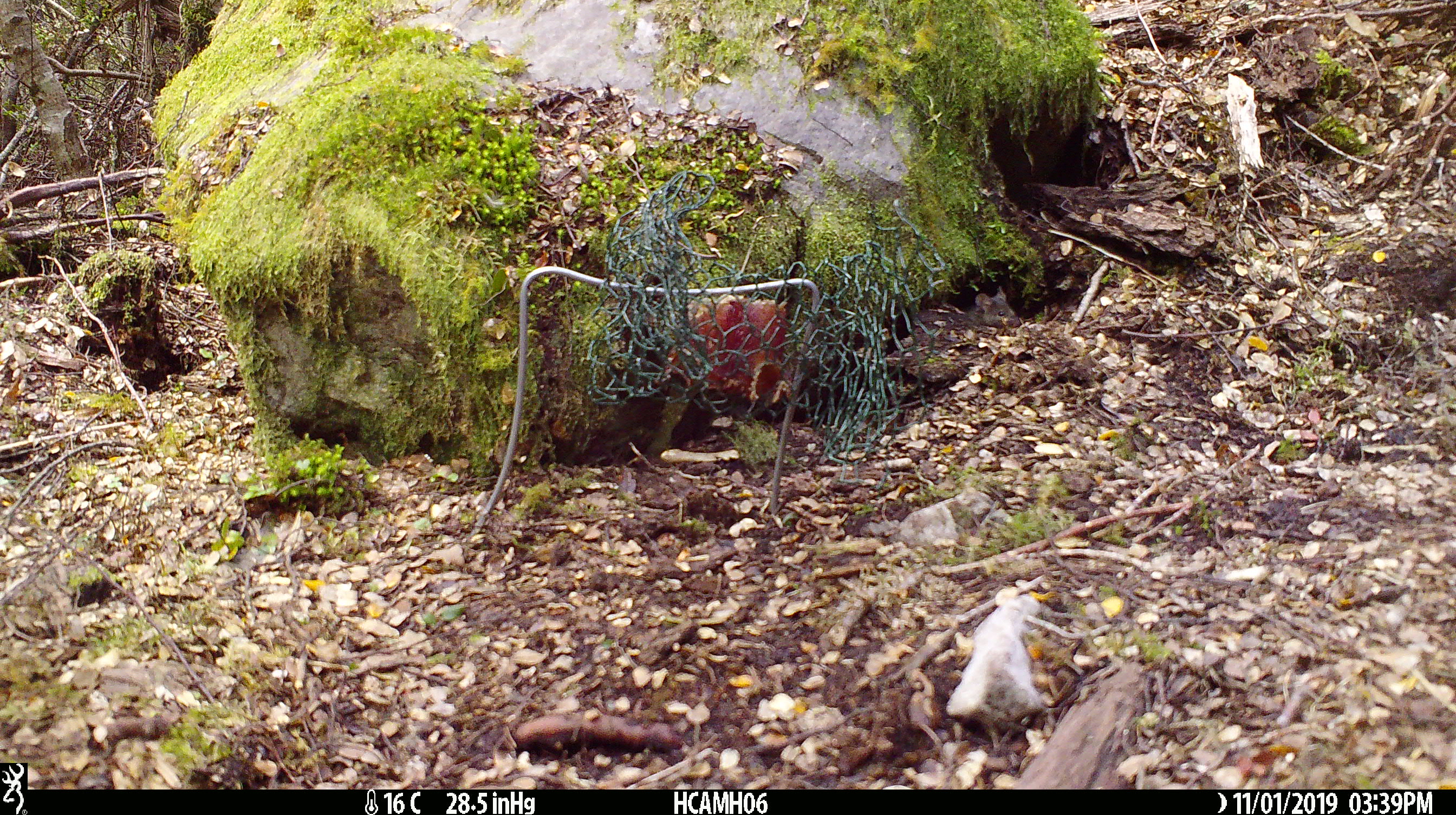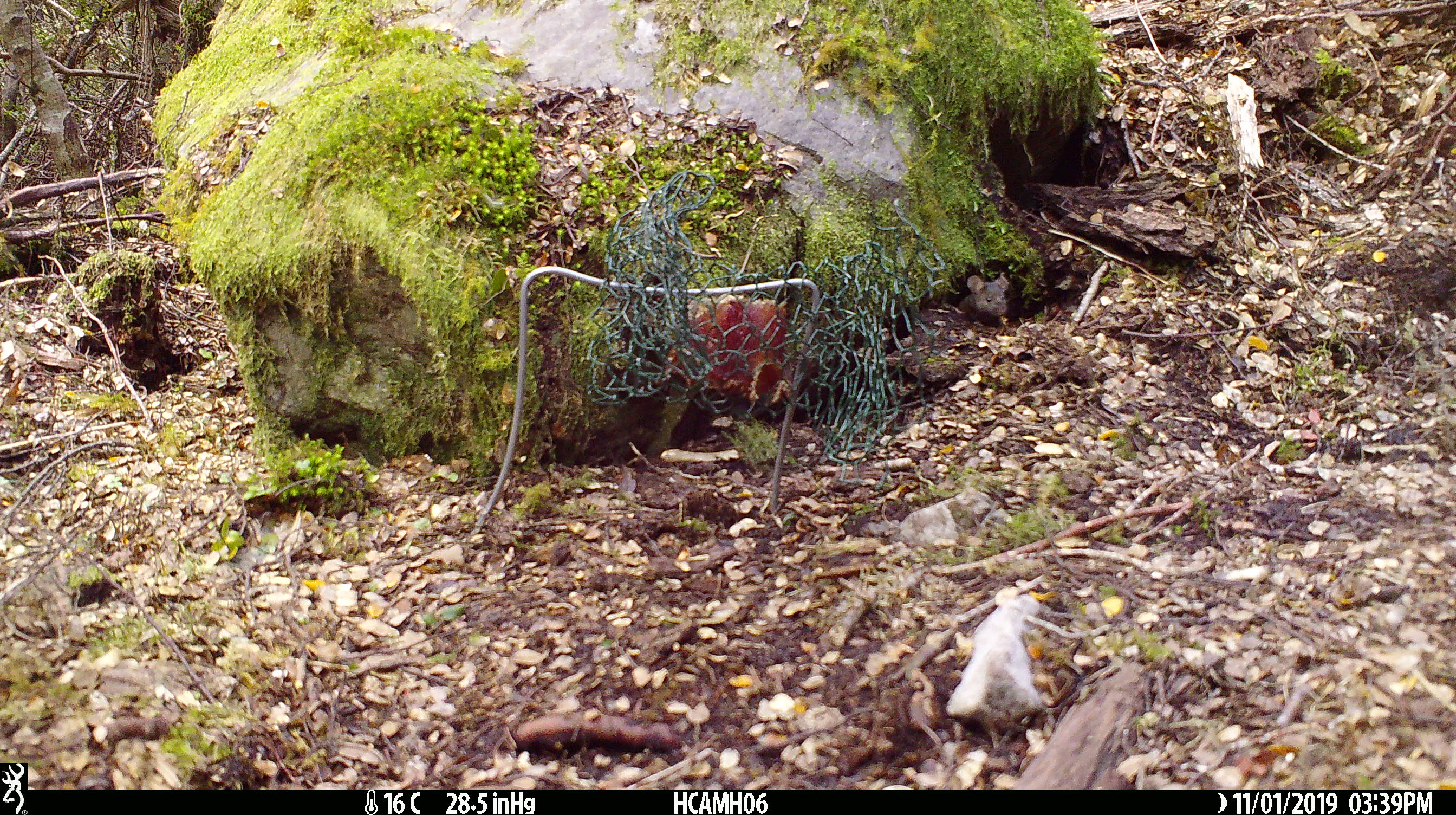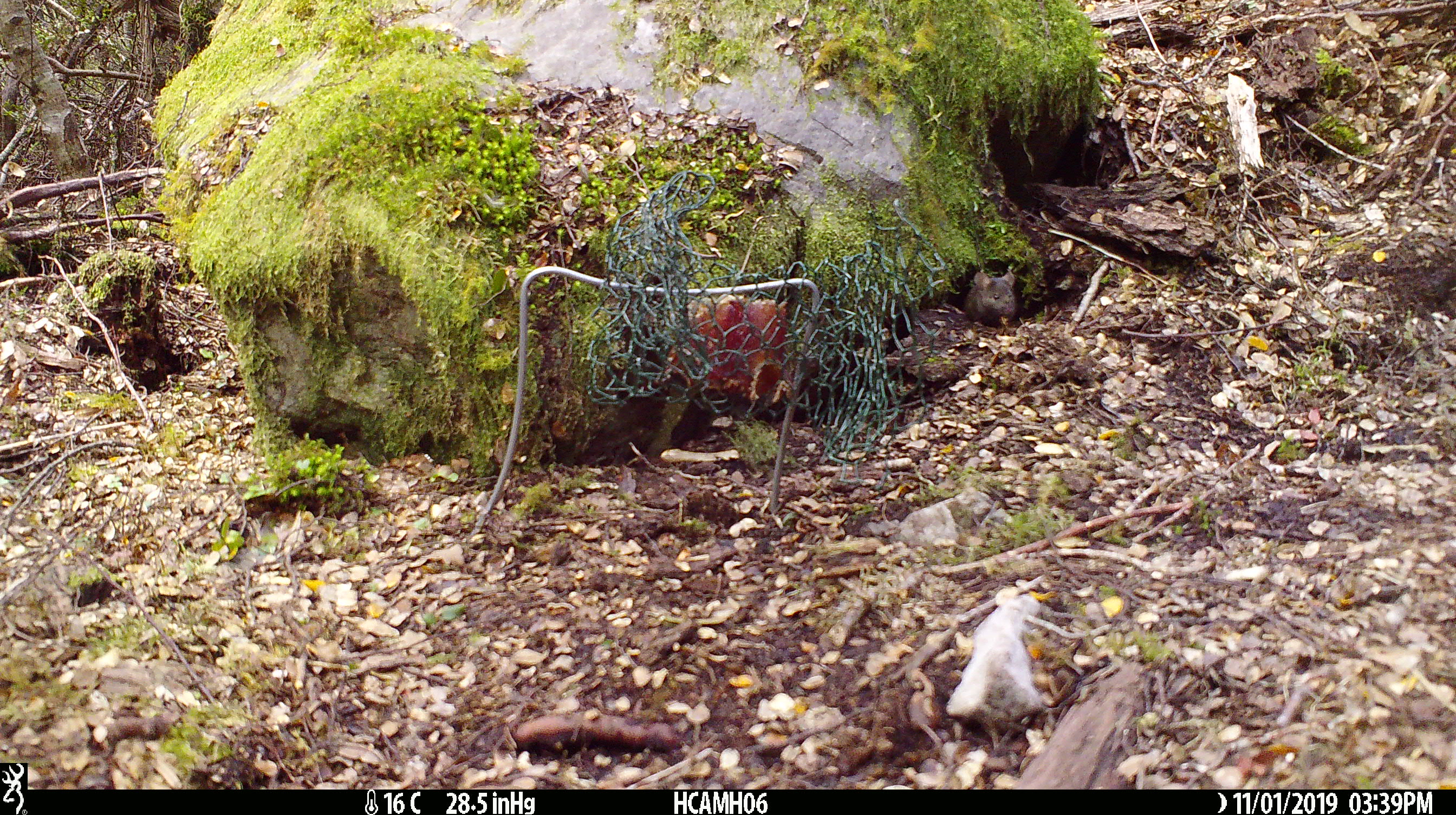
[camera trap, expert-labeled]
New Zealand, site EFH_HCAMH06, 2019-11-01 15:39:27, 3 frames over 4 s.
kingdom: Animalia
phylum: Chordata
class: Mammalia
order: Rodentia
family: Muridae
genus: Mus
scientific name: Mus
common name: mouse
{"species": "mouse (Mus)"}